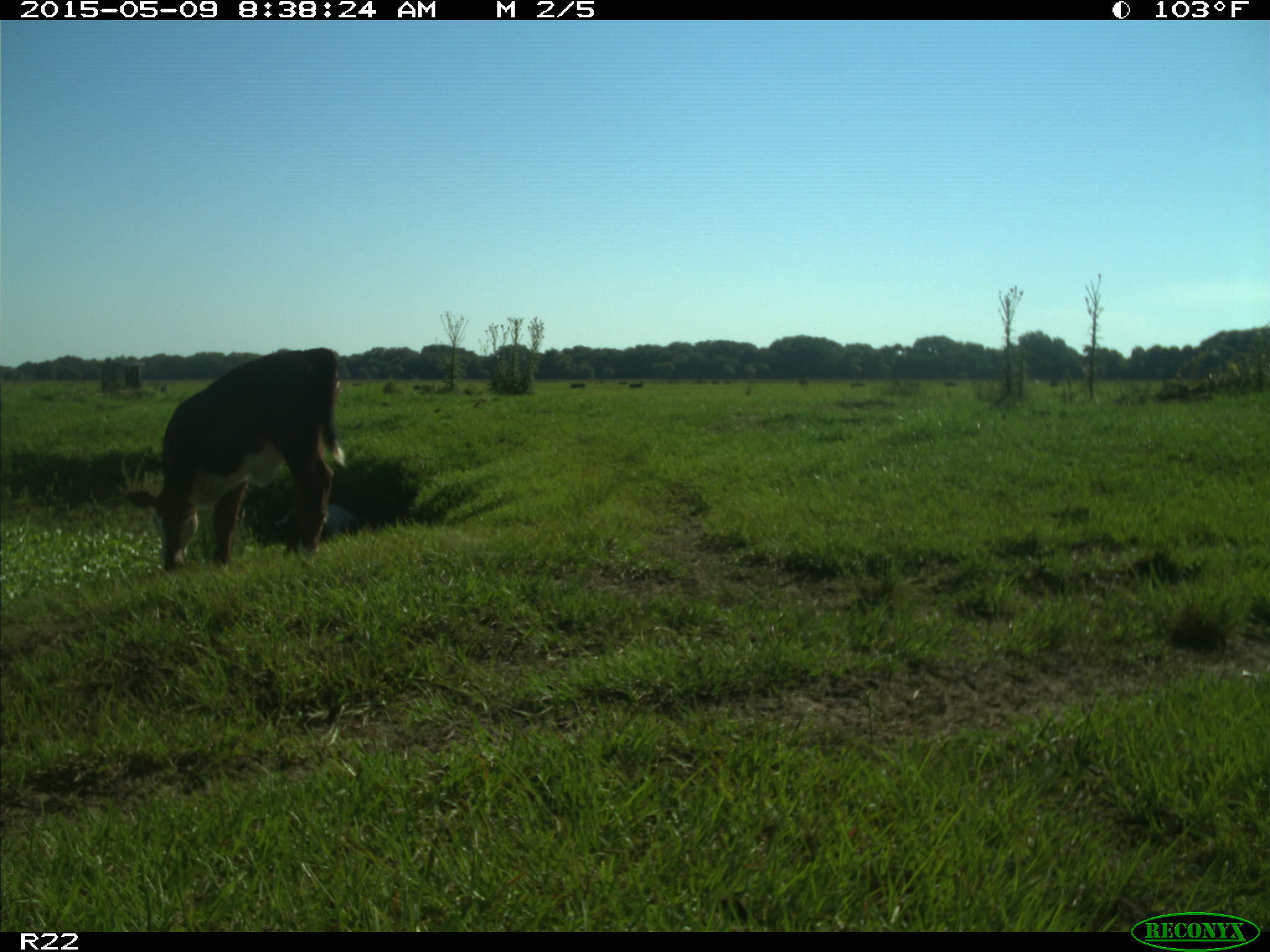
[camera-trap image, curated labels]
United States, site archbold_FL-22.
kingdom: Animalia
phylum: Chordata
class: Mammalia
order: Artiodactyla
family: Bovidae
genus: Bos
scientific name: Bos taurus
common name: domestic cow